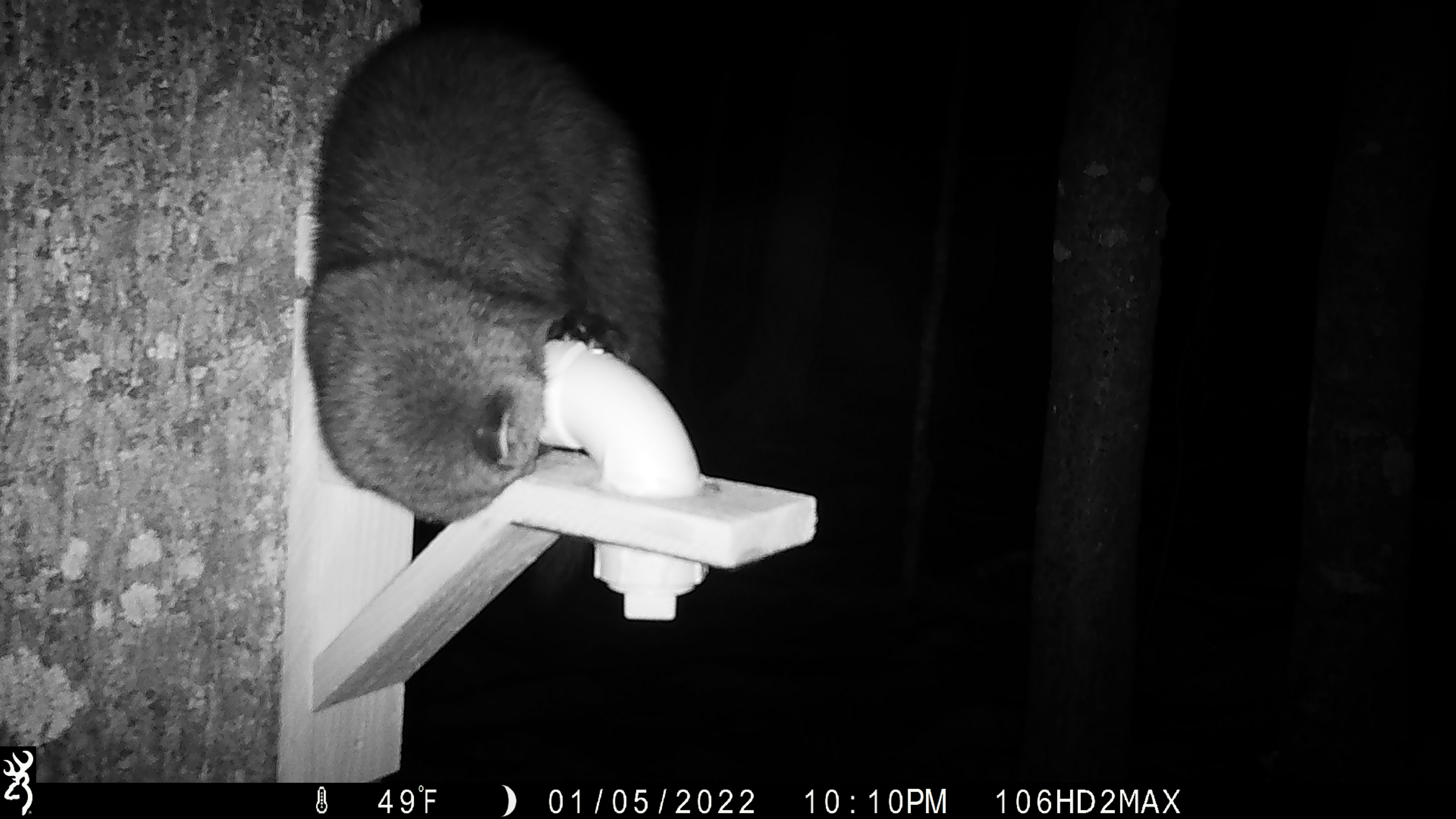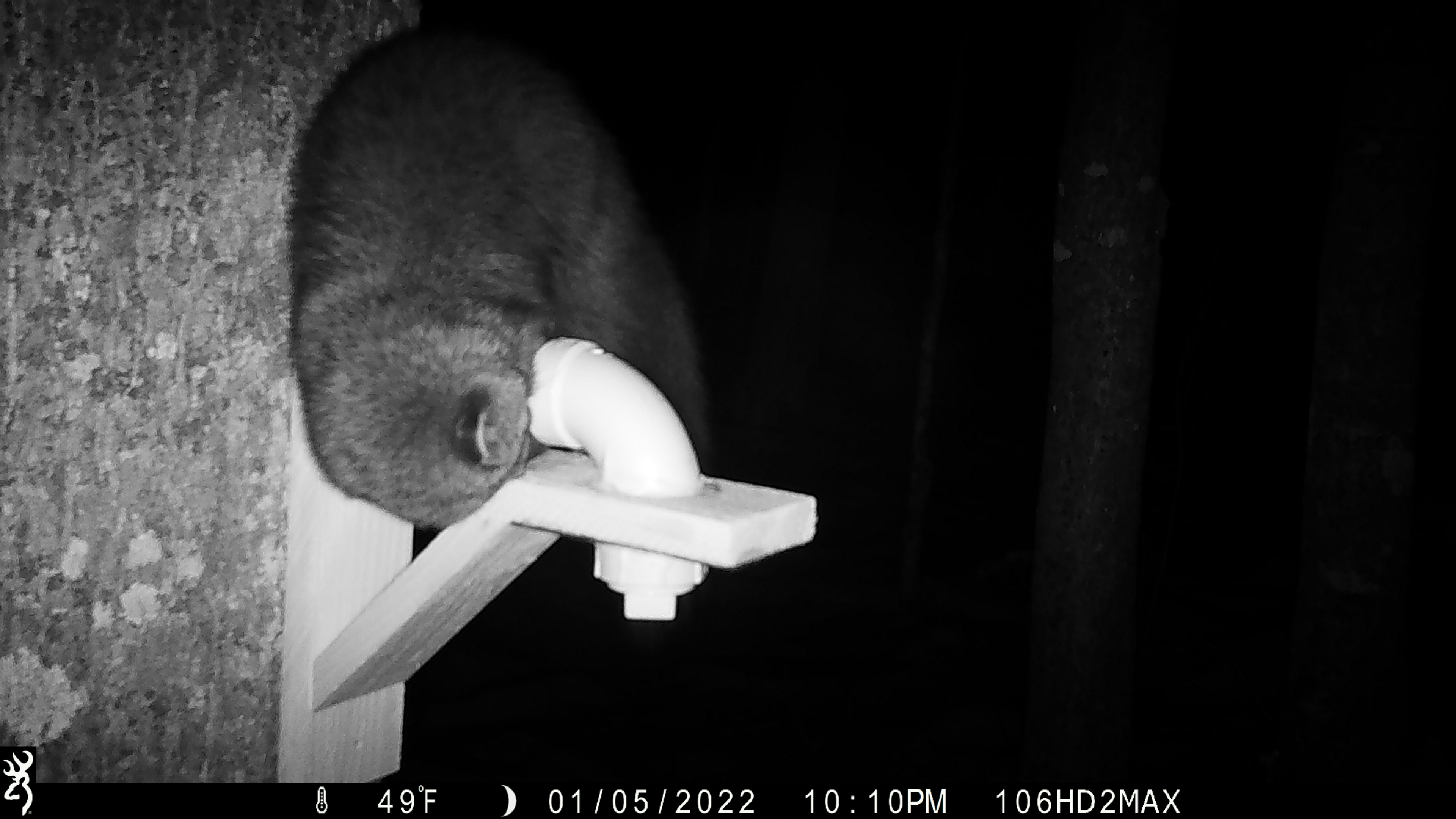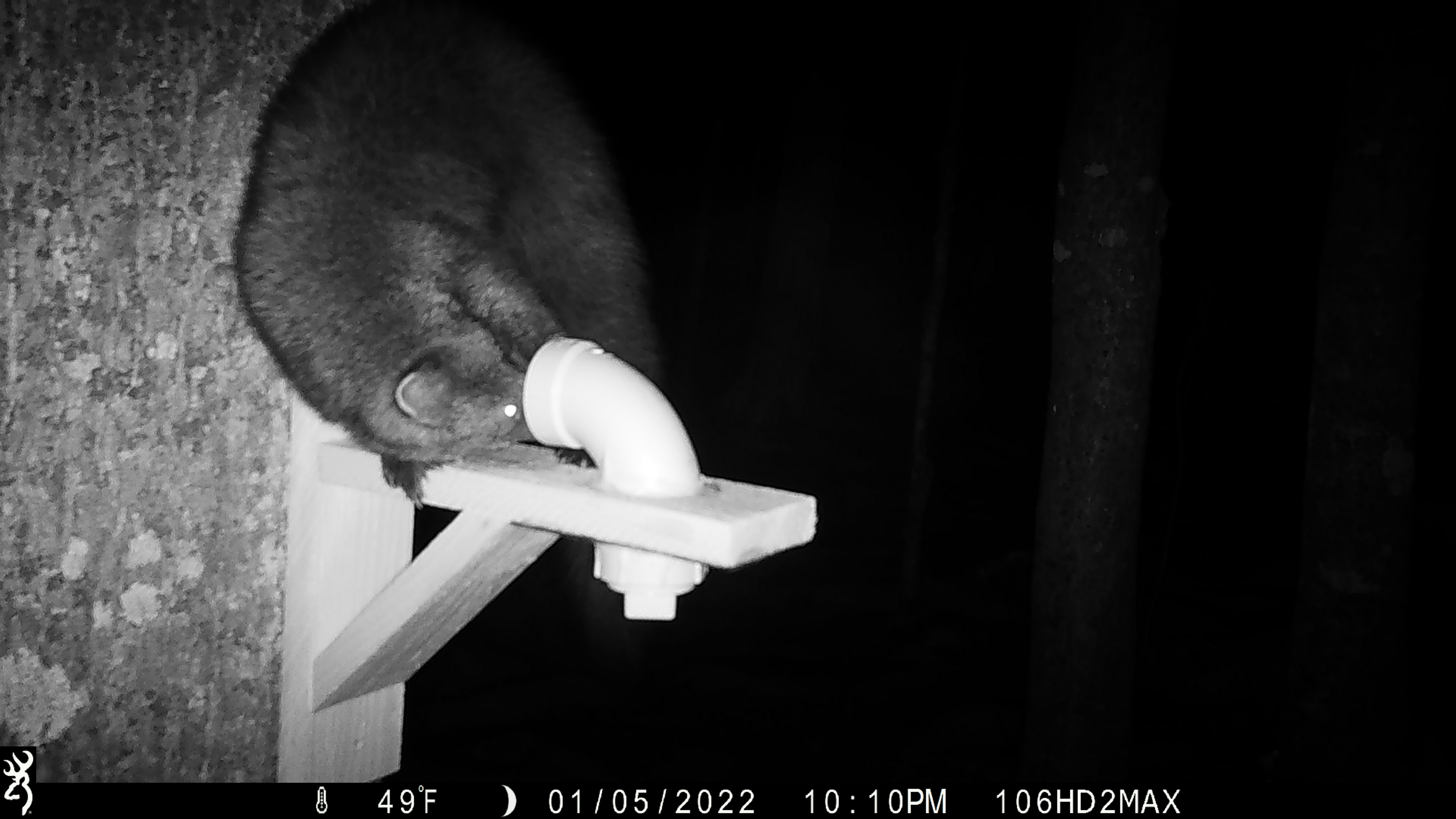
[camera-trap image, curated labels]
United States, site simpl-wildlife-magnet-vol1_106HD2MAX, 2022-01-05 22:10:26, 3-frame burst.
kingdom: Animalia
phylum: Chordata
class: Mammalia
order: Carnivora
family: Mustelidae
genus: Pekania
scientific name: Pekania pennanti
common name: fisher